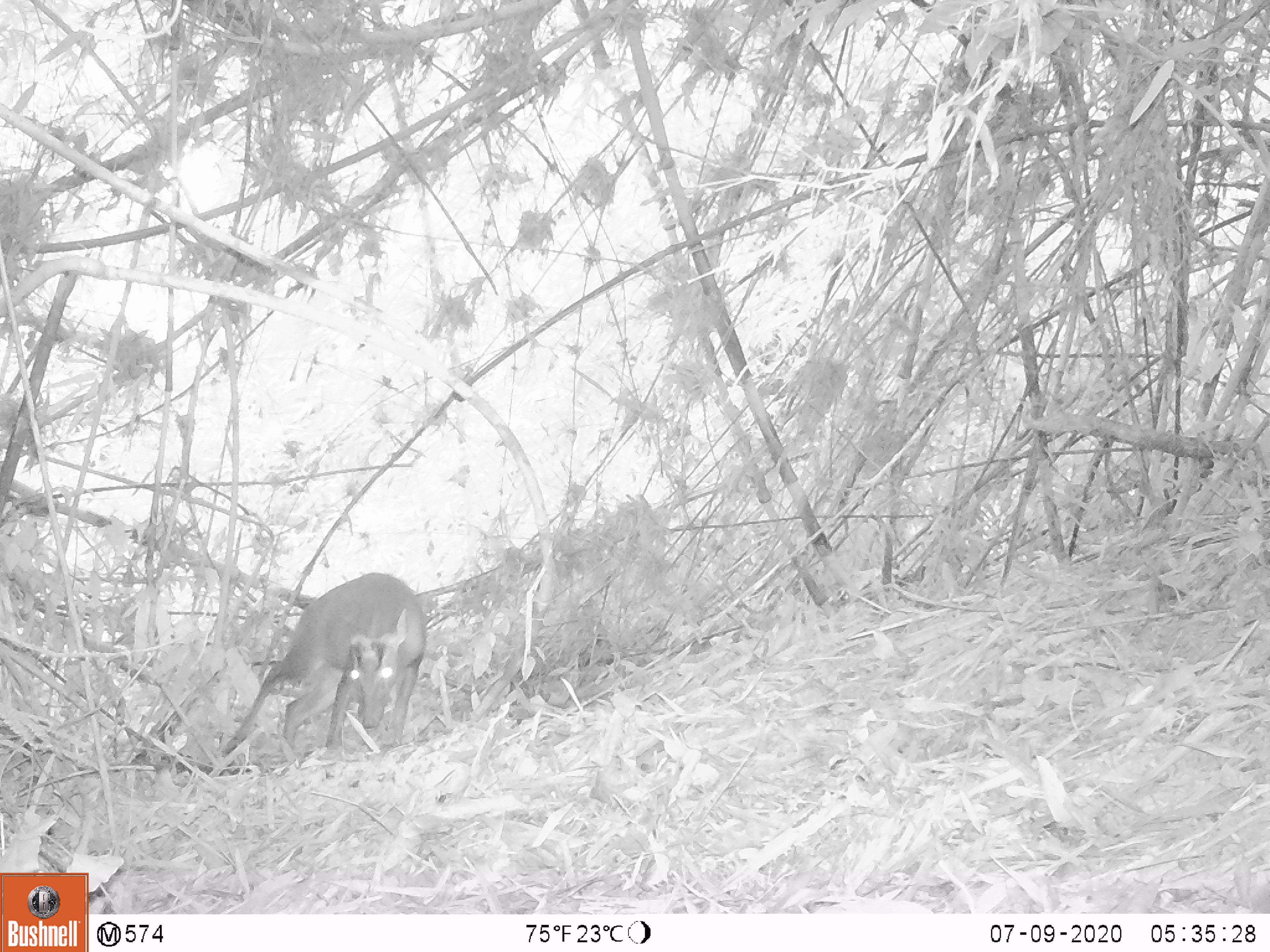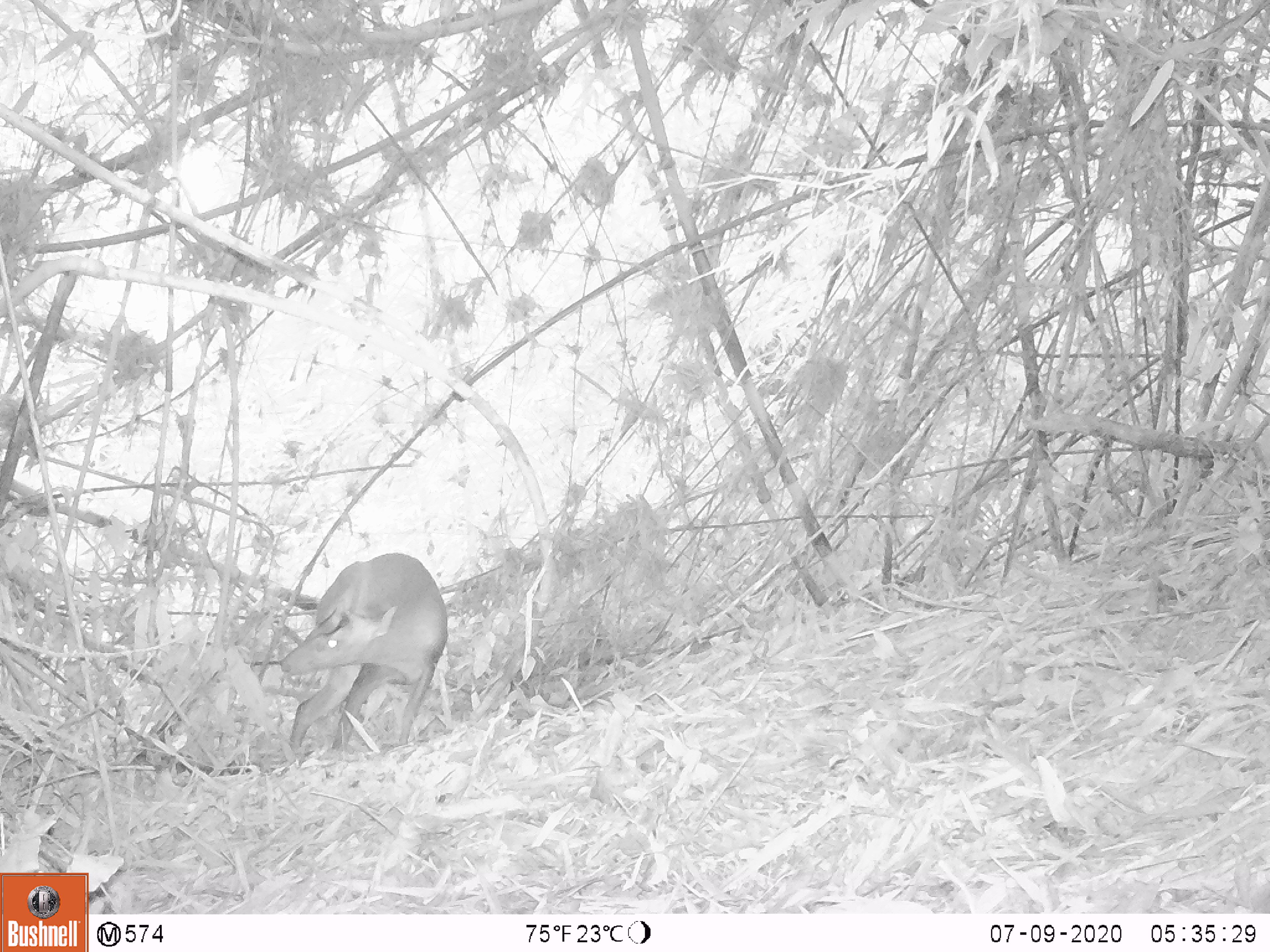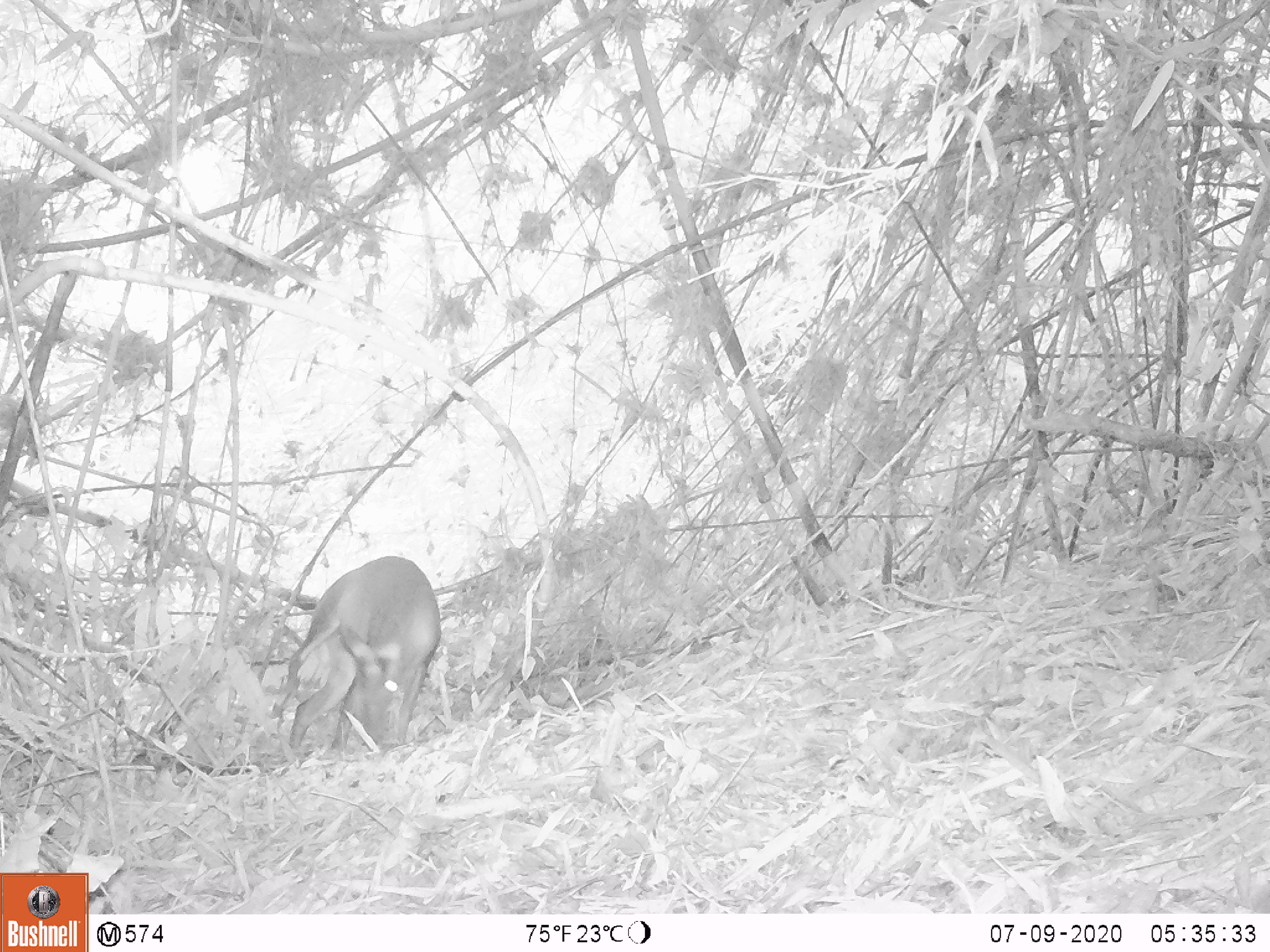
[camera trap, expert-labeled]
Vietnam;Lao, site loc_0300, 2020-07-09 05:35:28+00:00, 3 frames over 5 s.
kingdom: Animalia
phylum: Chordata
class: Mammalia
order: Artiodactyla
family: Cervidae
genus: Muntiacus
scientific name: Muntiacus rooseveltorum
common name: roosevelt's muntjac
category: roosevelts muntjac group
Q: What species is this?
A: Roosevelts muntjac group (roosevelt's muntjac) (Muntiacus rooseveltorum).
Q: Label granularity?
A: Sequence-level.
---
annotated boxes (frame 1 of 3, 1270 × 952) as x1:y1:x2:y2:
roosevelts muntjac group: 225:572:427:752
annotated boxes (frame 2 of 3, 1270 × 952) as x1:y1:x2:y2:
roosevelts muntjac group: 280:553:449:749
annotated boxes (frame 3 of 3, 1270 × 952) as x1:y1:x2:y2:
roosevelts muntjac group: 287:555:441:749